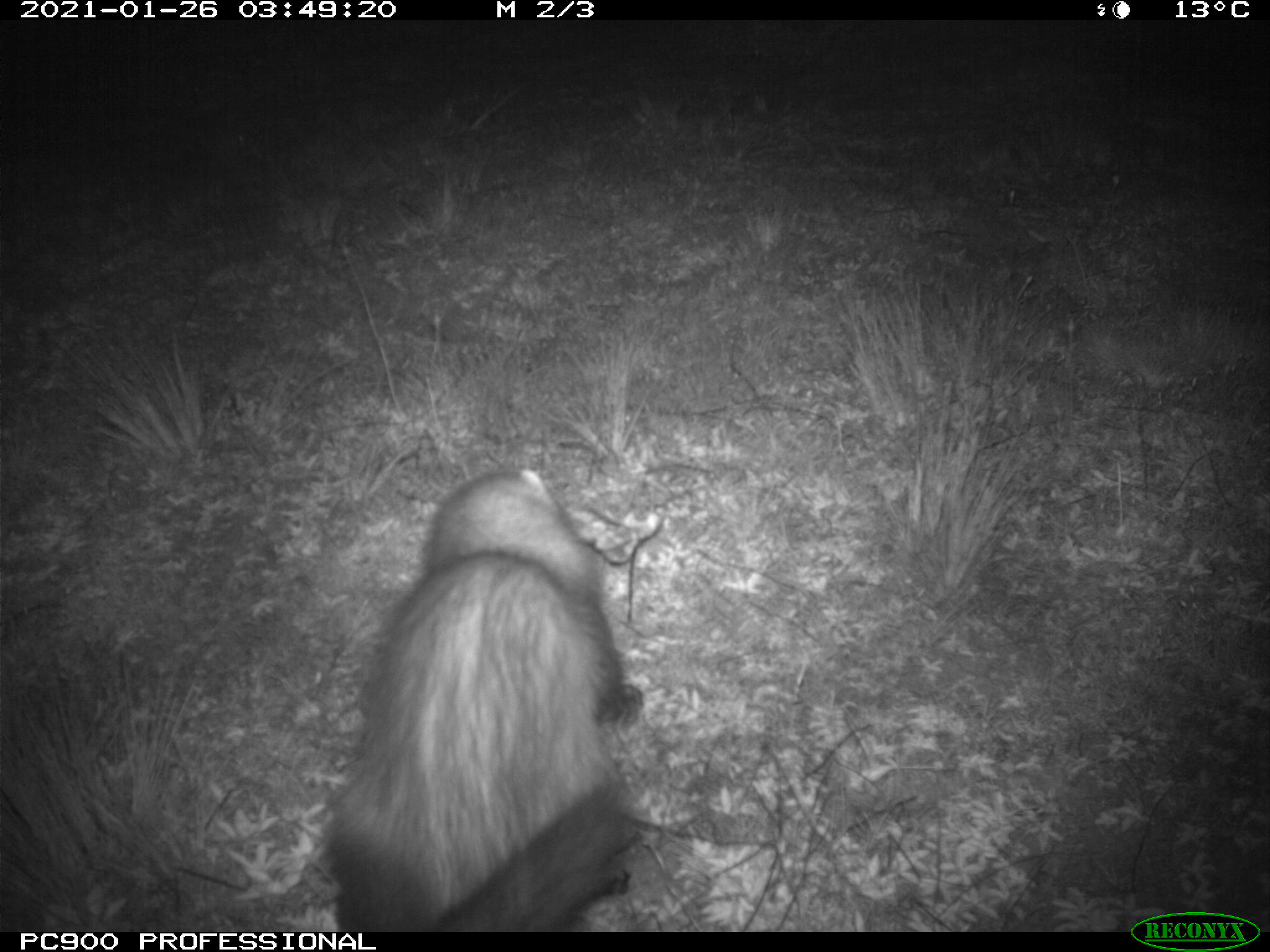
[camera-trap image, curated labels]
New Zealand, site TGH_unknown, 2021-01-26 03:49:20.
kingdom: Animalia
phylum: Chordata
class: Mammalia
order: Carnivora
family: Mustelidae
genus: Mustela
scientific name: Mustela furo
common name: ferret